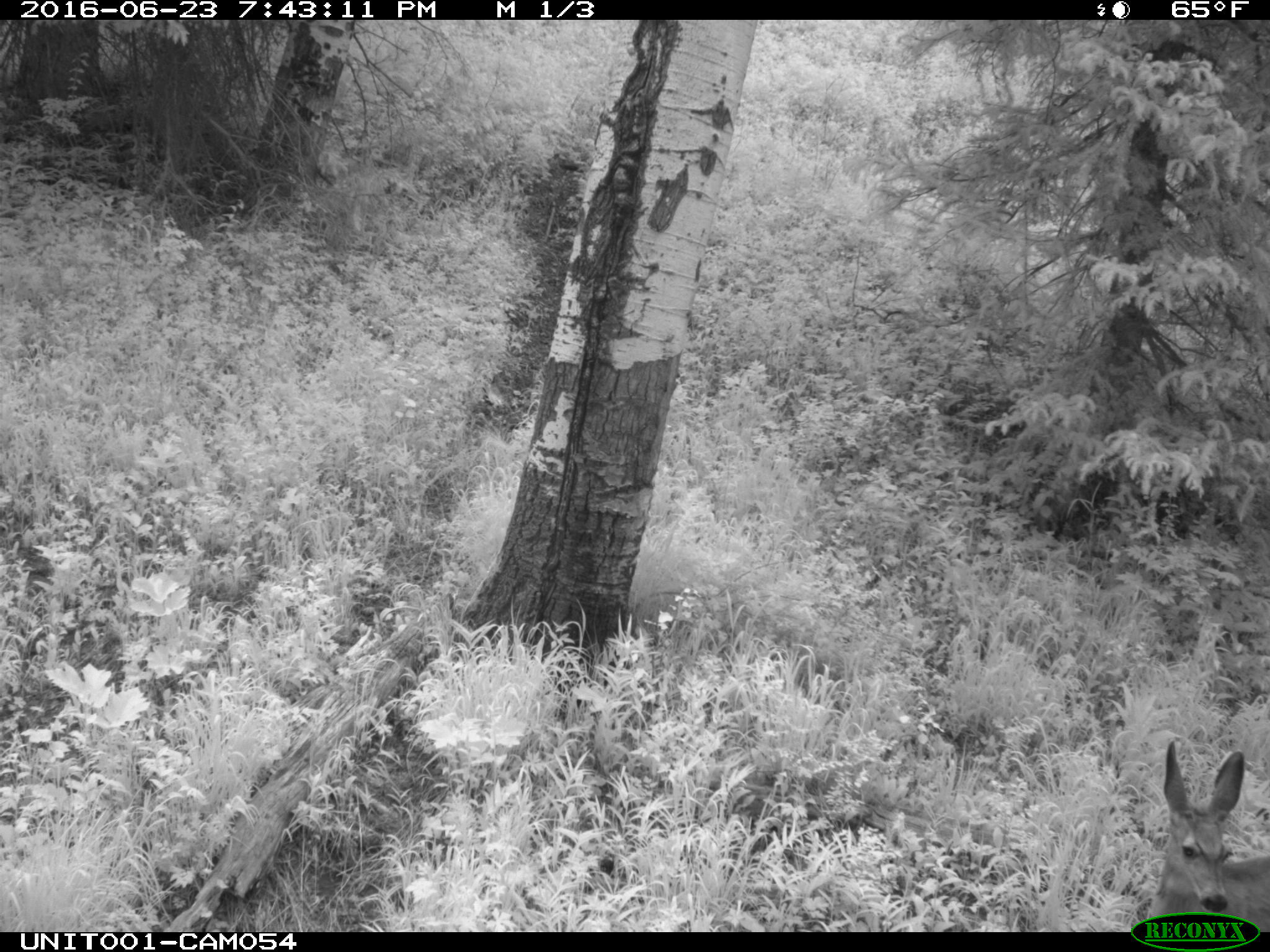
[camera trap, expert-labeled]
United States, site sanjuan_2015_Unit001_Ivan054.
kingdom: Animalia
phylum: Chordata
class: Mammalia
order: Artiodactyla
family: Cervidae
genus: Odocoileus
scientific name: Odocoileus hemionus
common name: mule deer